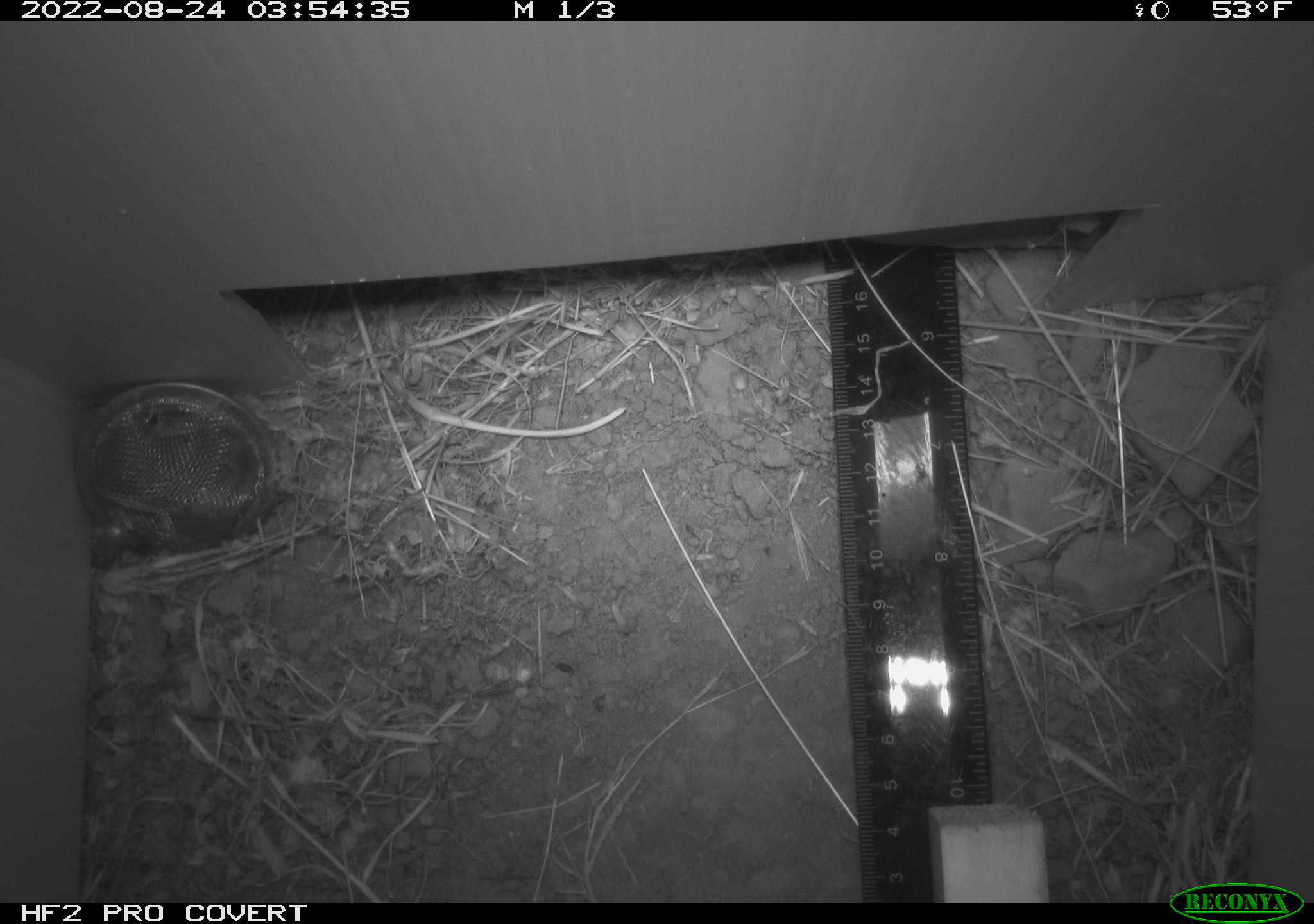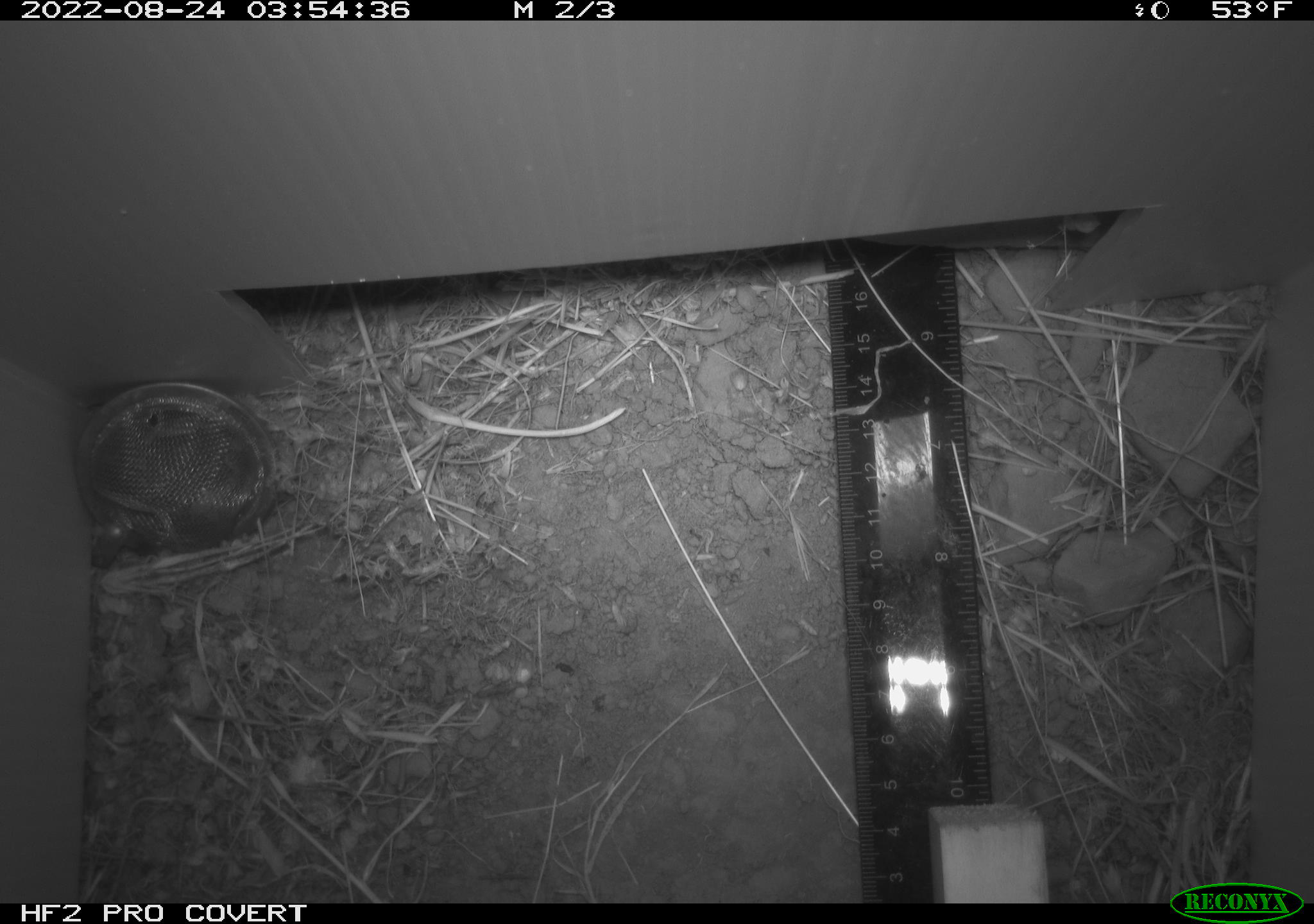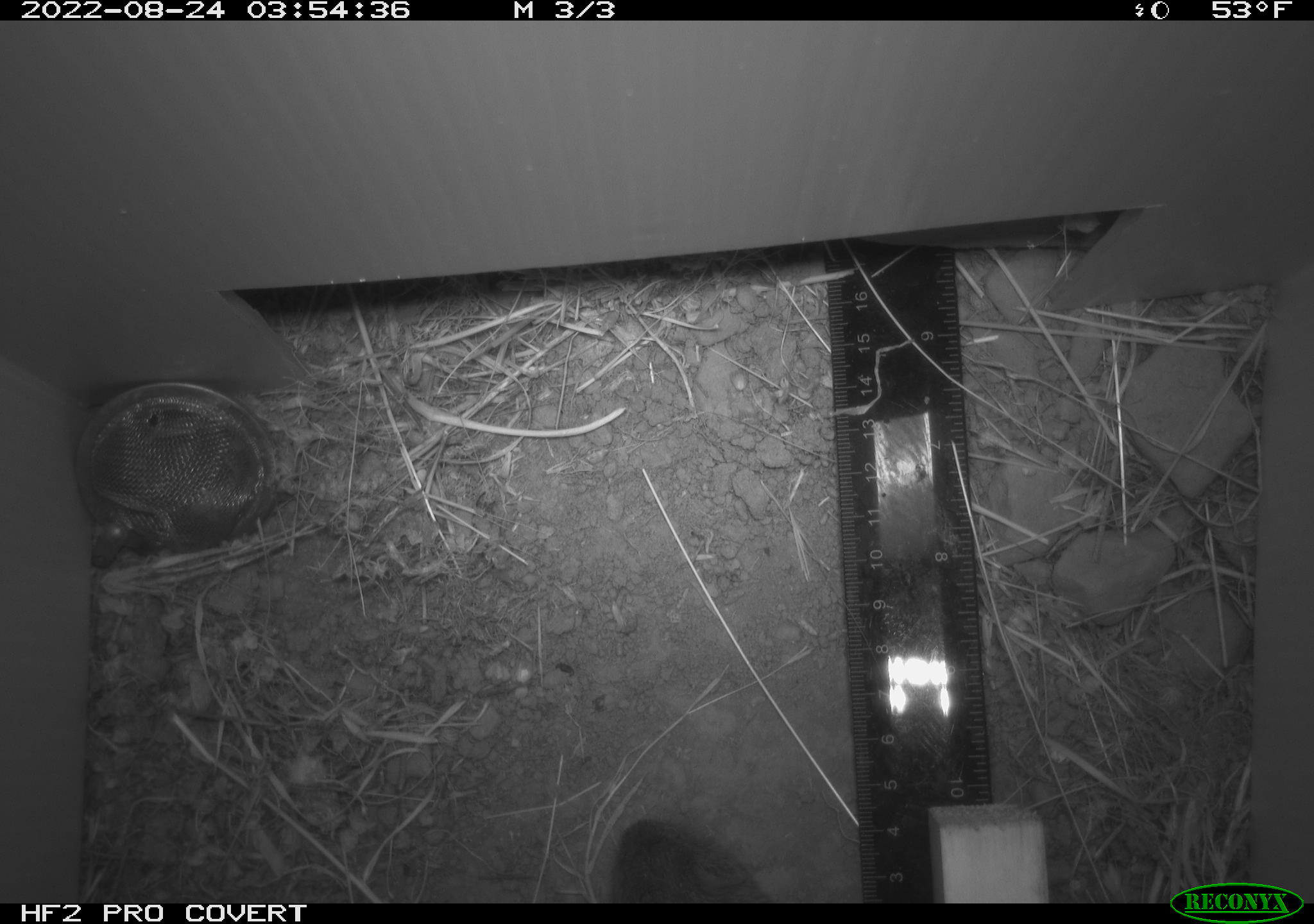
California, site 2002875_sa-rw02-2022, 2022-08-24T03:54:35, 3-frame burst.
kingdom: Animalia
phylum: Chordata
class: Mammalia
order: Rodentia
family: Cricetidae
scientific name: Arvicolinae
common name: voles, lemmings, and muskrats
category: arvicolinae subfamily